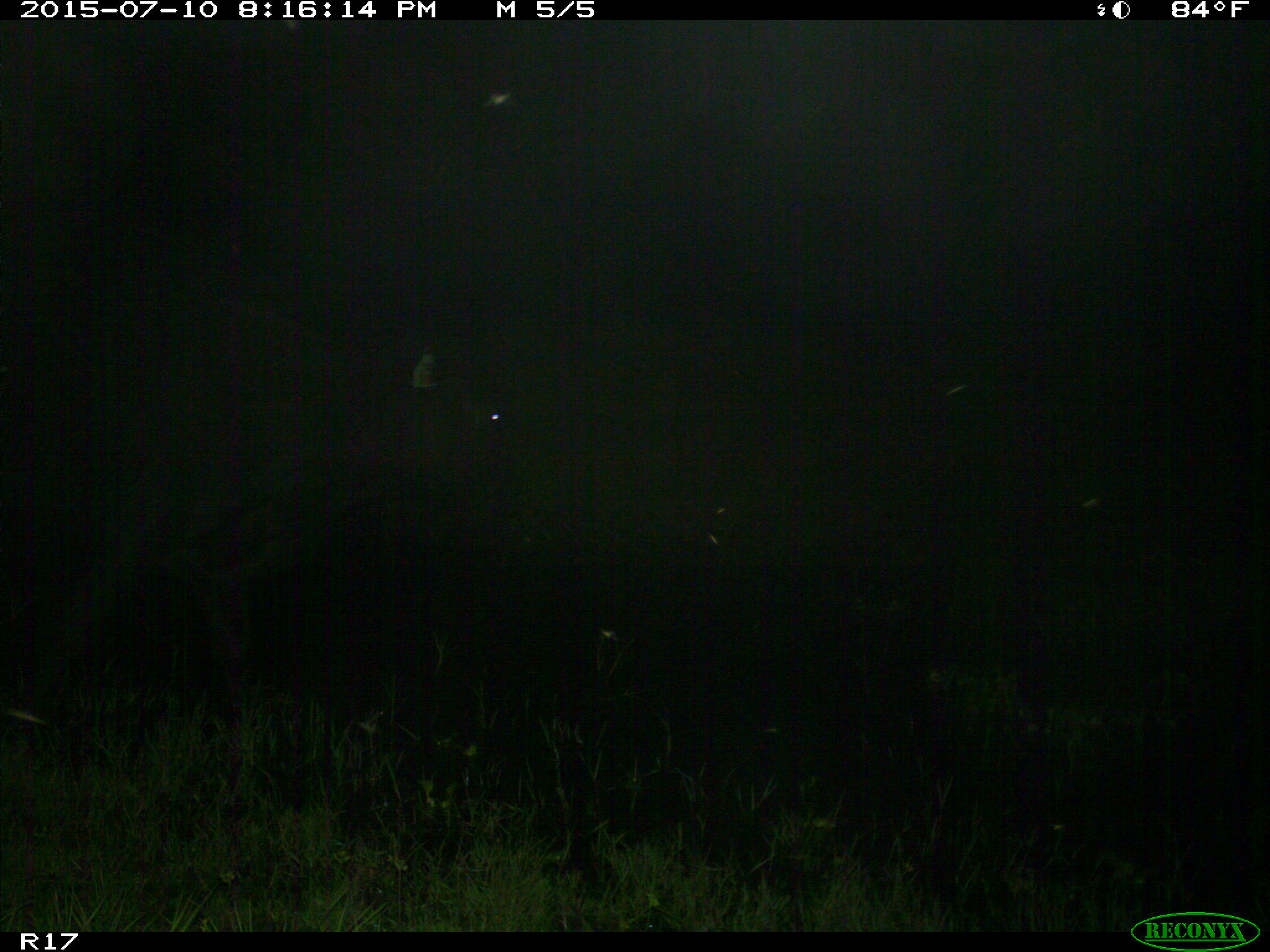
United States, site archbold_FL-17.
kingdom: Animalia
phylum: Chordata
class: Mammalia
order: Artiodactyla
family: Bovidae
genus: Bos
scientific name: Bos taurus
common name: domestic cow